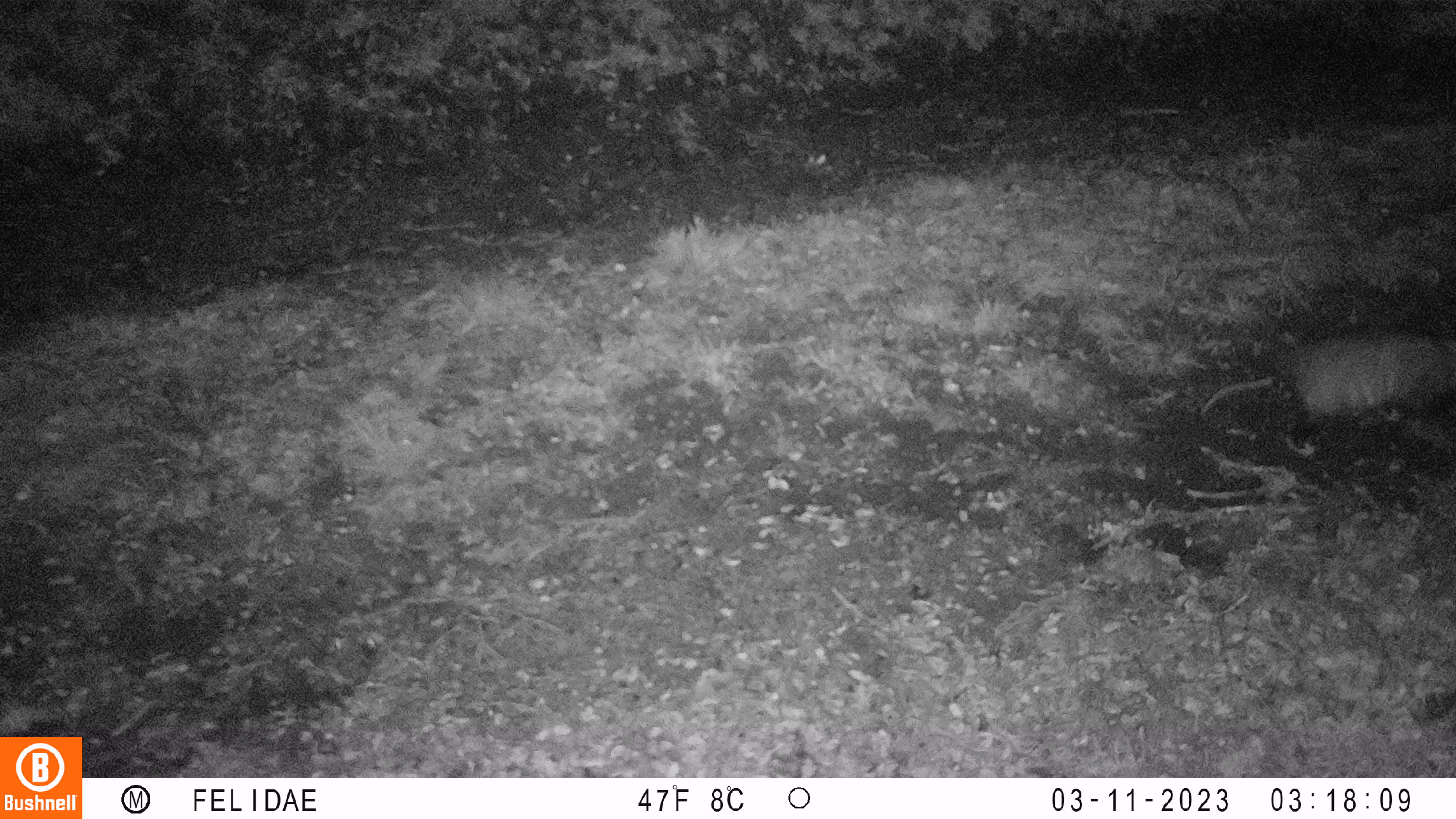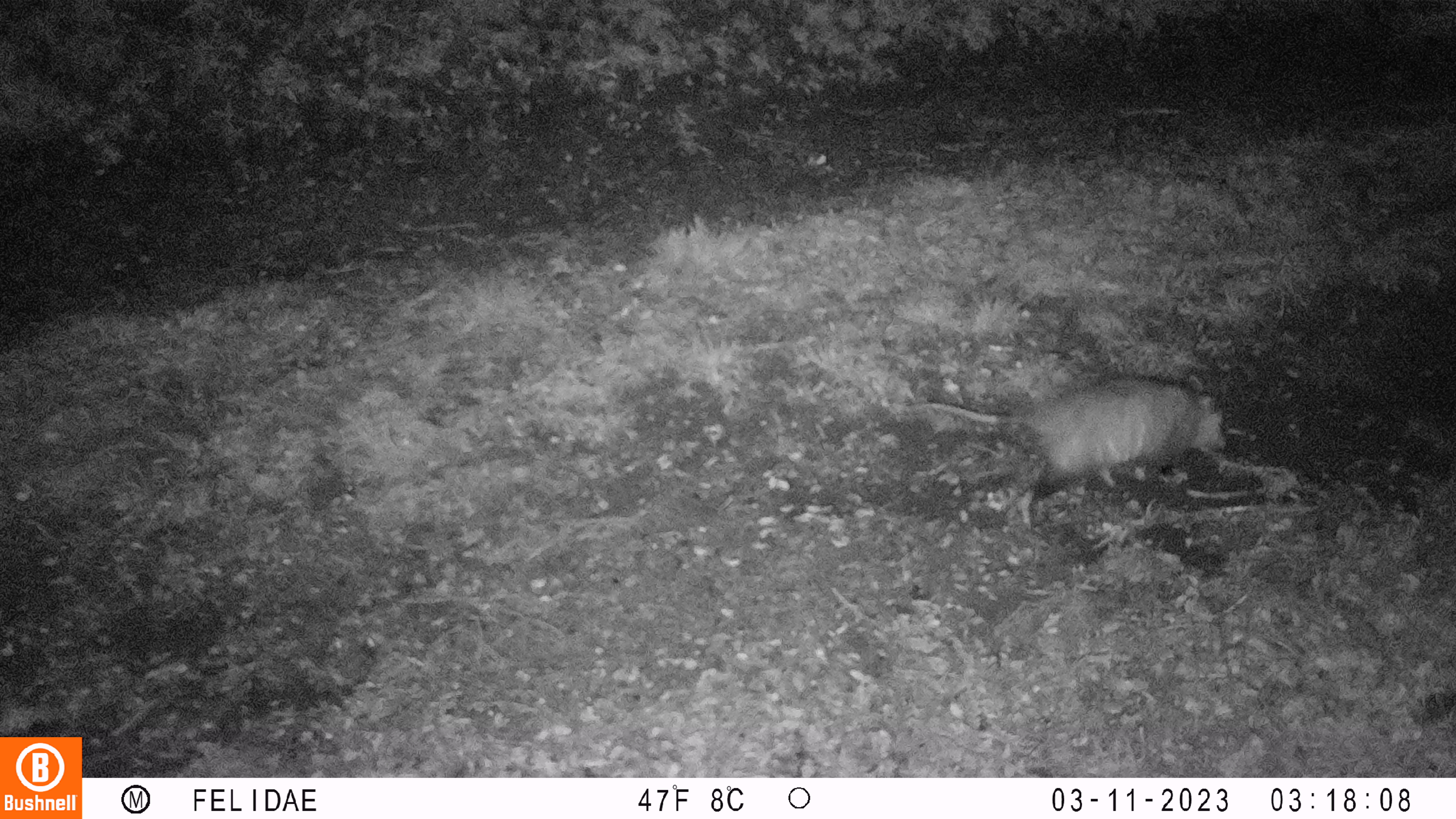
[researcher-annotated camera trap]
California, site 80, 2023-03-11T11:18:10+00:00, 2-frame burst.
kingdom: Animalia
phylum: Chordata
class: Mammalia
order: Didelphimorphia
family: Didelphidae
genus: Didelphis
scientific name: Didelphis virginiana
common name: virginia opossum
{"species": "virginia opossum (Didelphis virginiana)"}